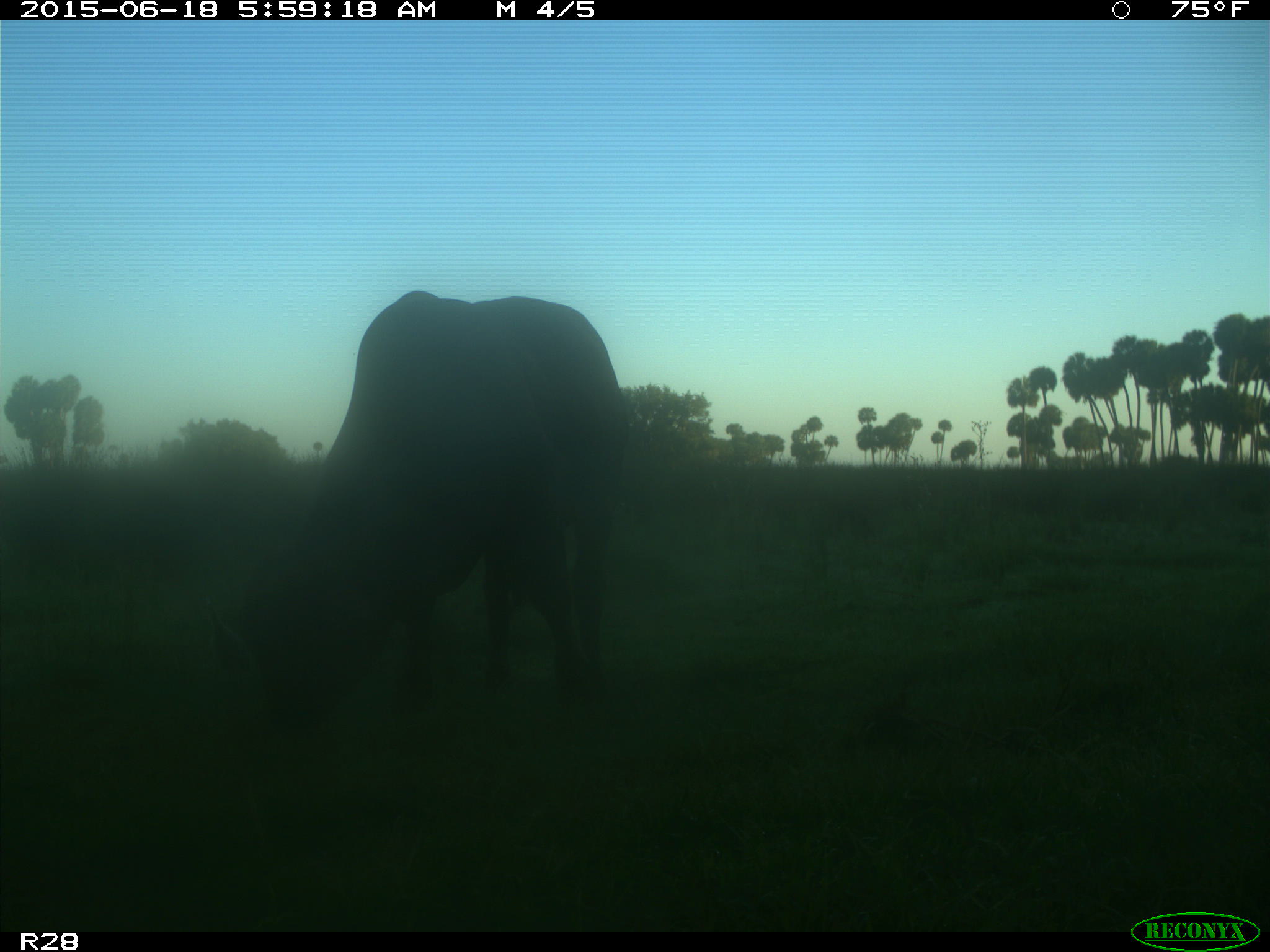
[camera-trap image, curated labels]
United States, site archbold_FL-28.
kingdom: Animalia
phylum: Chordata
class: Mammalia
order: Artiodactyla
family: Bovidae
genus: Bos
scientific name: Bos taurus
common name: domestic cow